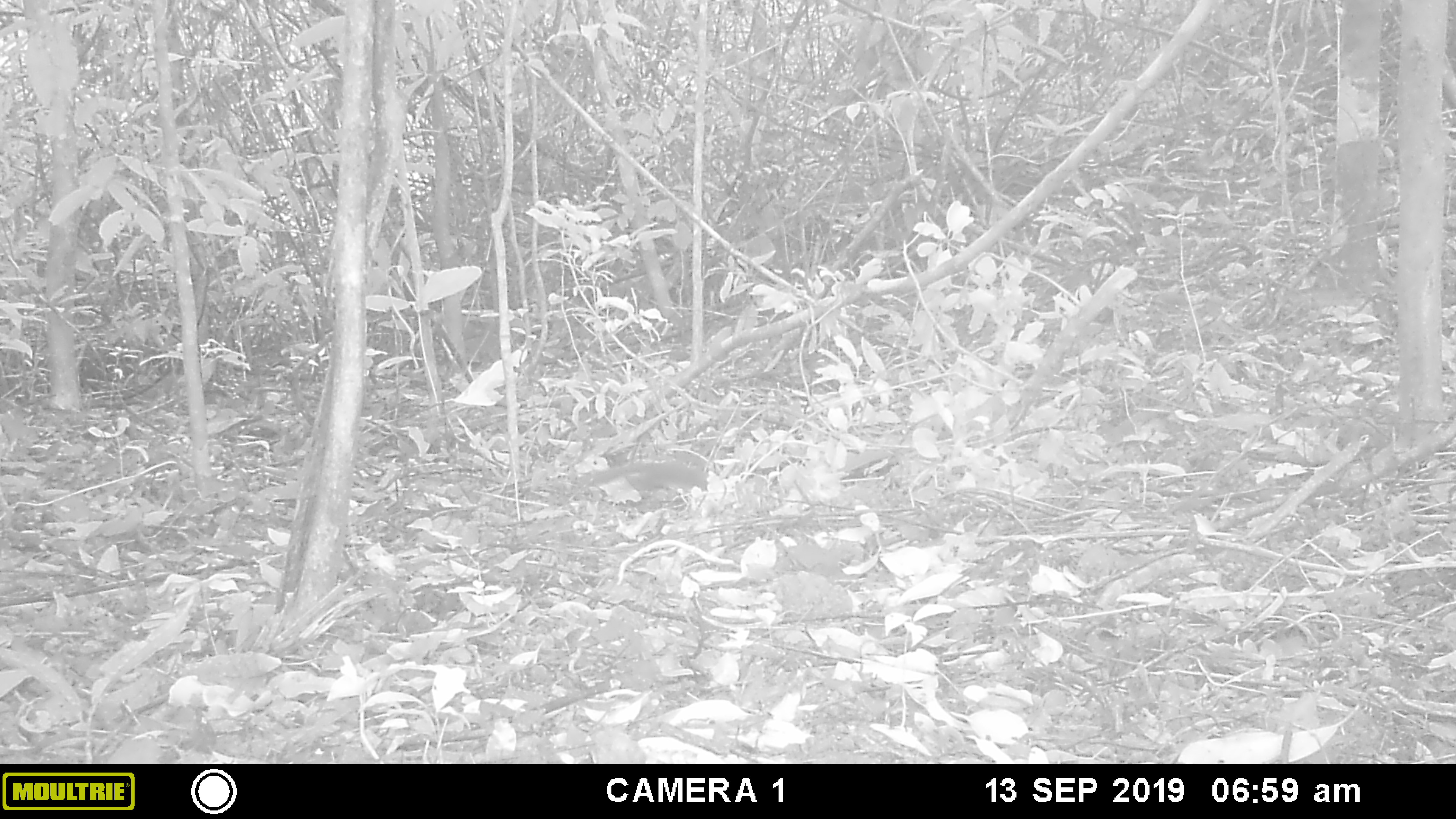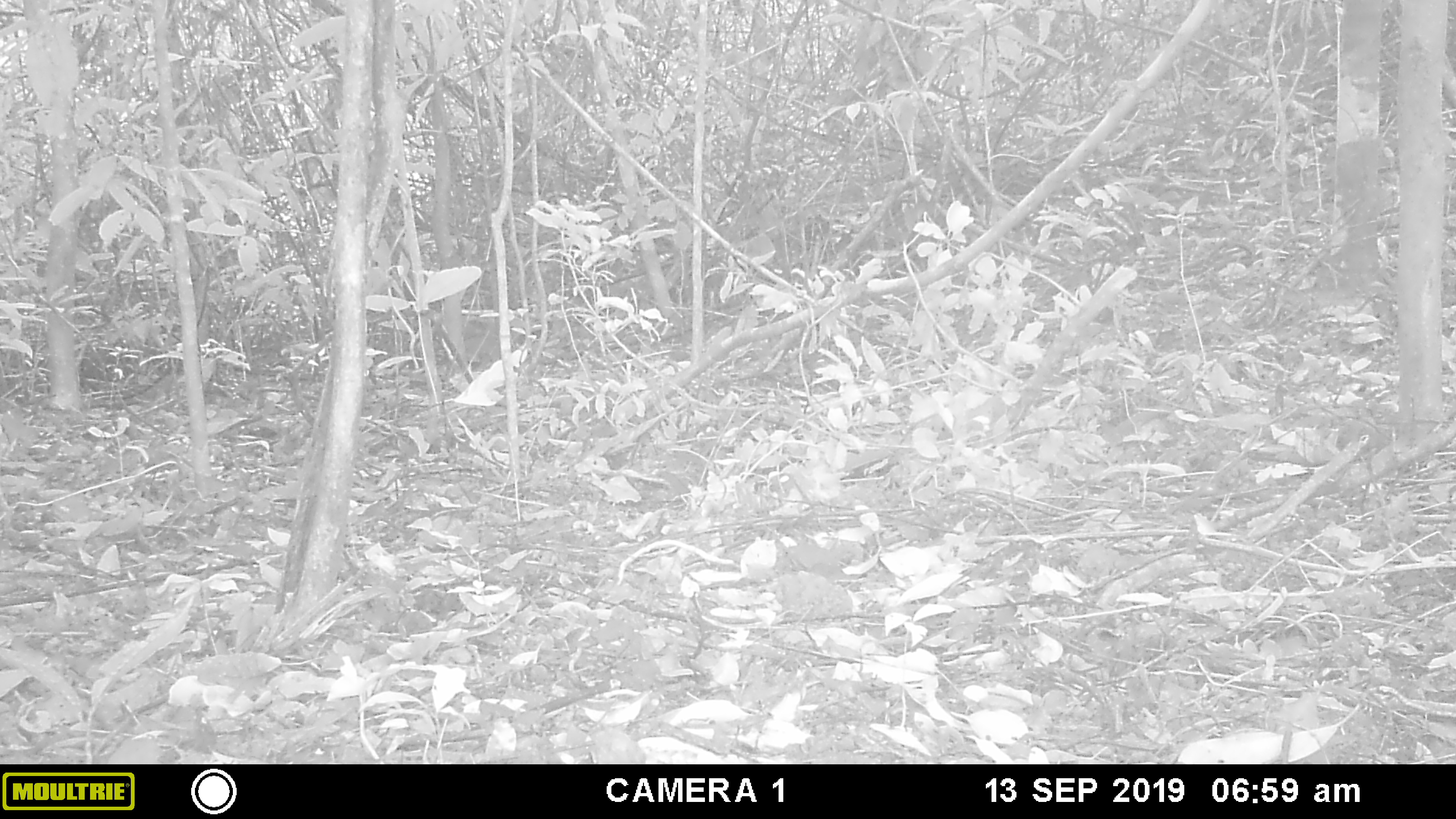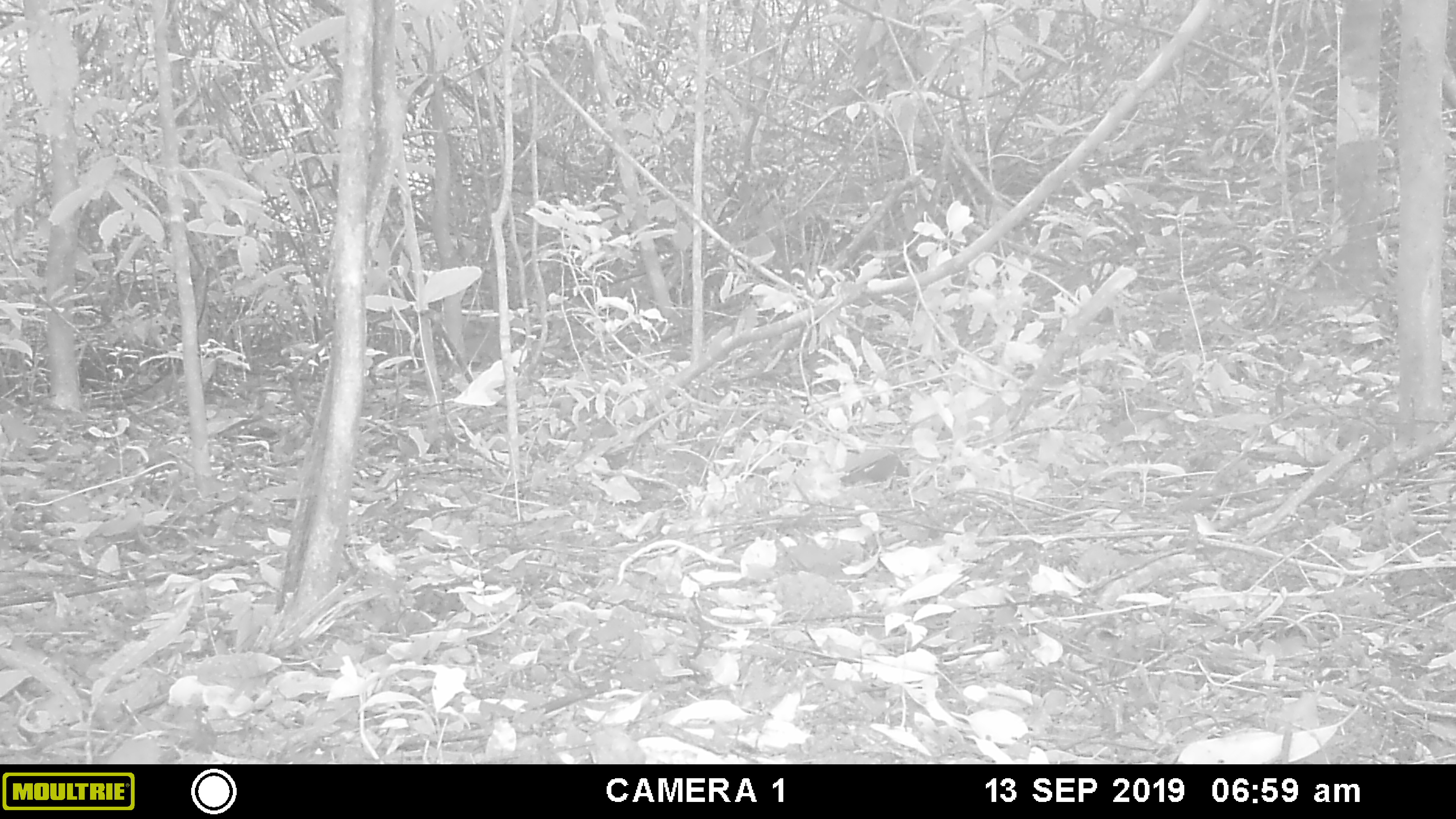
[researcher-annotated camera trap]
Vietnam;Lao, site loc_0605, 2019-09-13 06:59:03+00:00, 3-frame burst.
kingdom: Animalia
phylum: Chordata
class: Mammalia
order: Scandentia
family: Tupaiidae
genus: Tupaia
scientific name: Tupaia belangeri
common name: northern treeshrew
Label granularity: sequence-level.